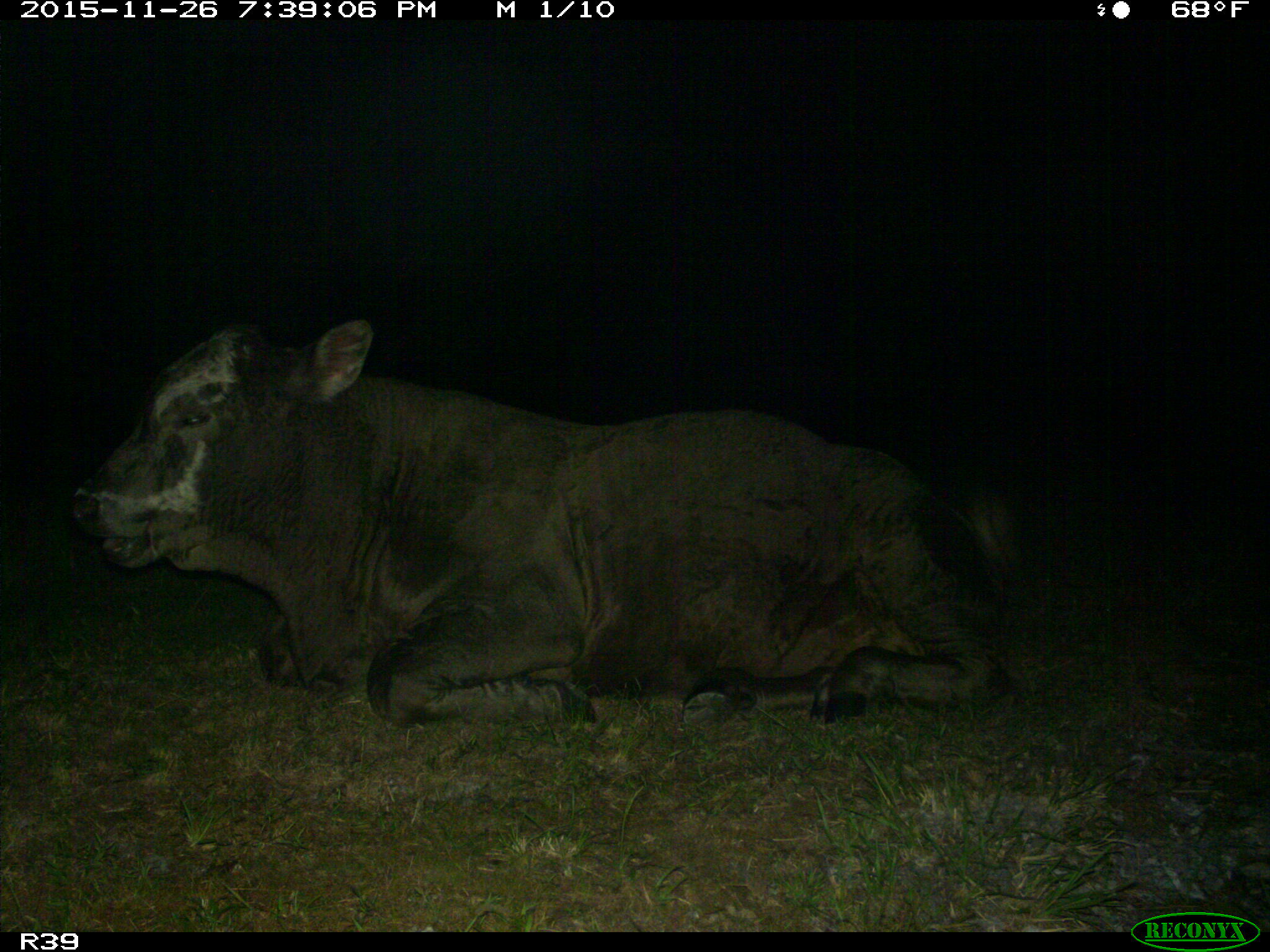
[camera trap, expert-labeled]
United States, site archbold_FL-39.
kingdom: Animalia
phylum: Chordata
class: Mammalia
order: Artiodactyla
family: Bovidae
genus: Bos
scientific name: Bos taurus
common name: domestic cow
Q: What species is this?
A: Bos taurus (domestic cow).